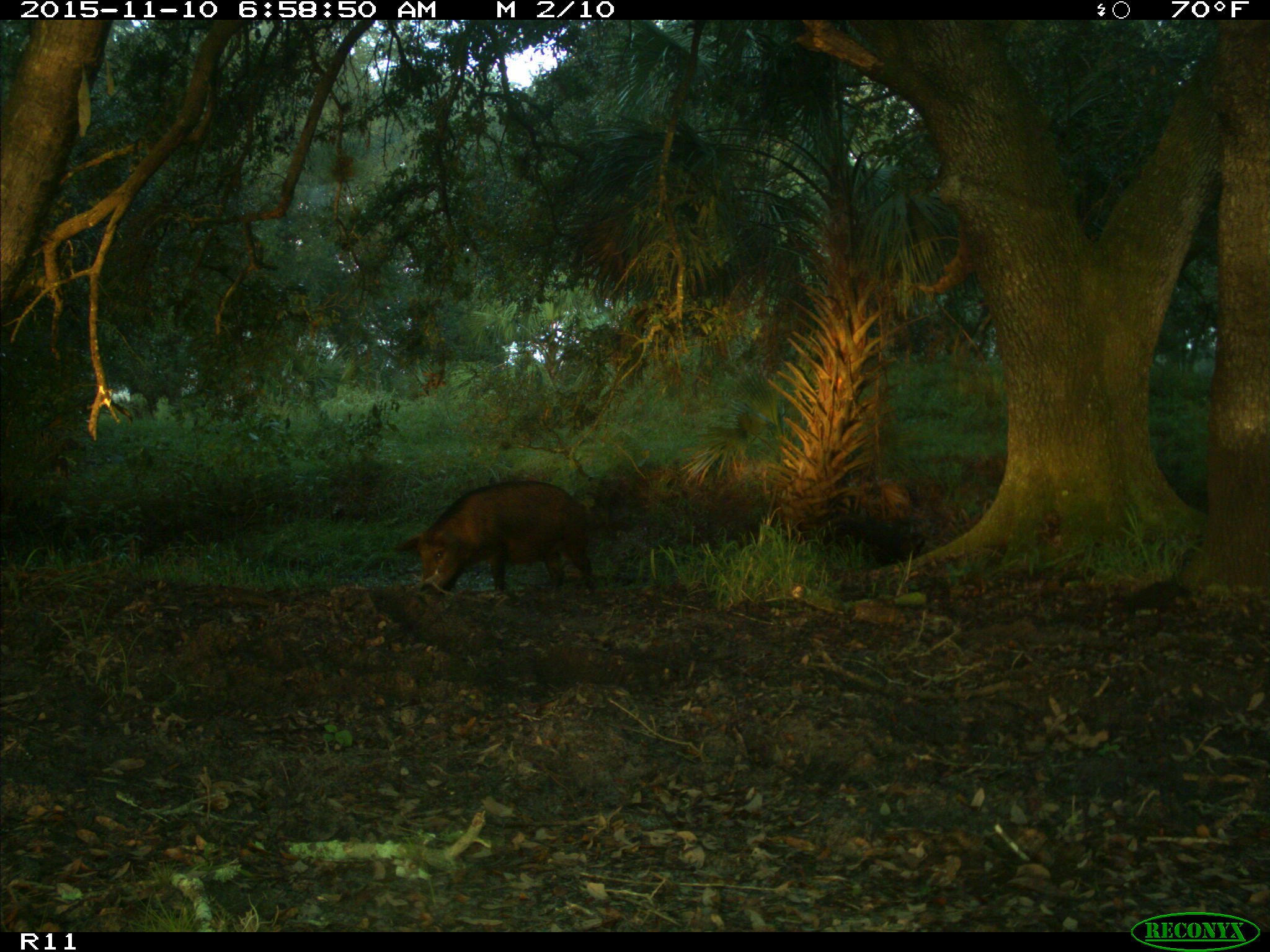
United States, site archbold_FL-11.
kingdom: Animalia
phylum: Chordata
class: Mammalia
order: Artiodactyla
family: Suidae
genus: Sus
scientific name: Sus scrofa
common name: wild boar